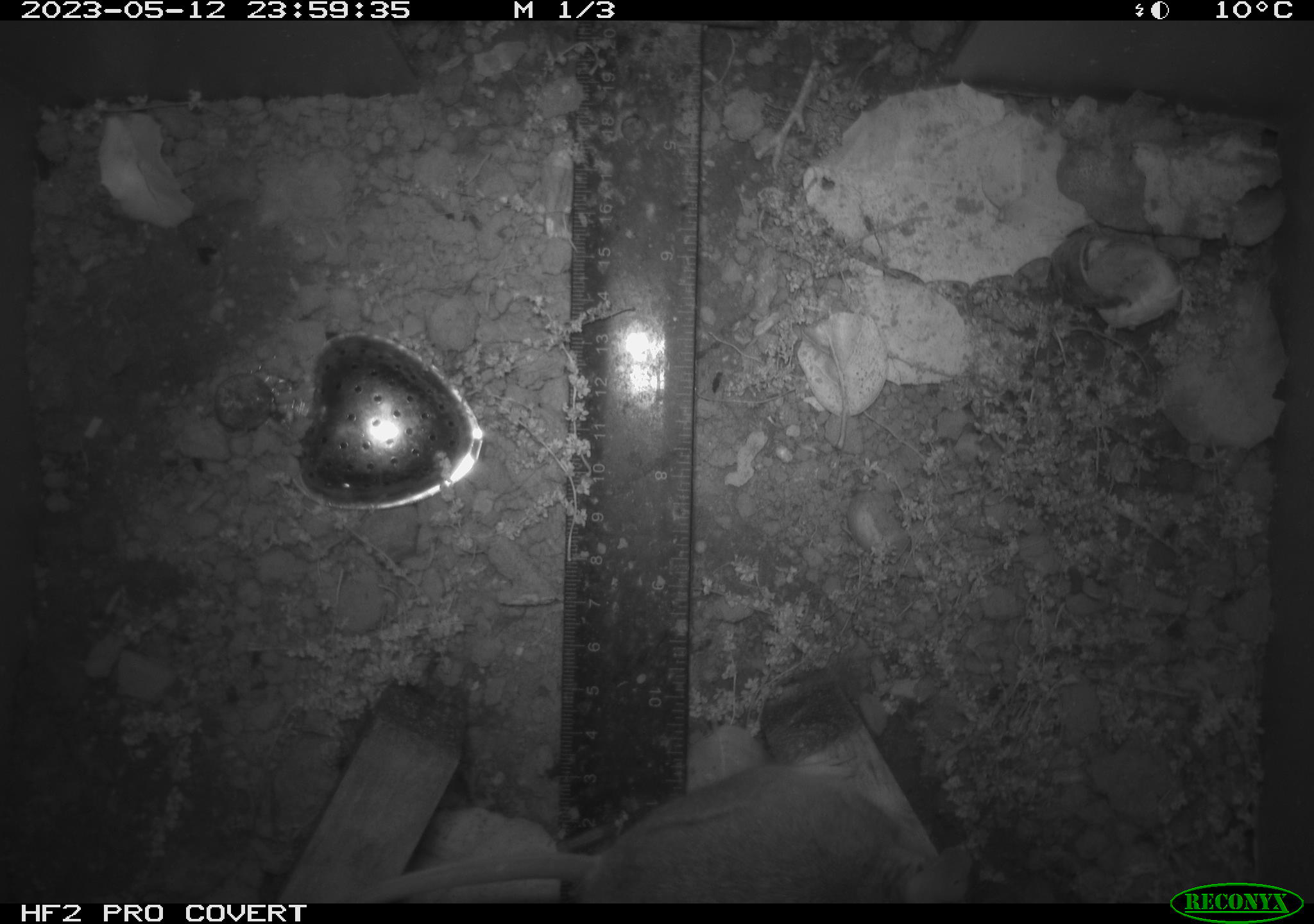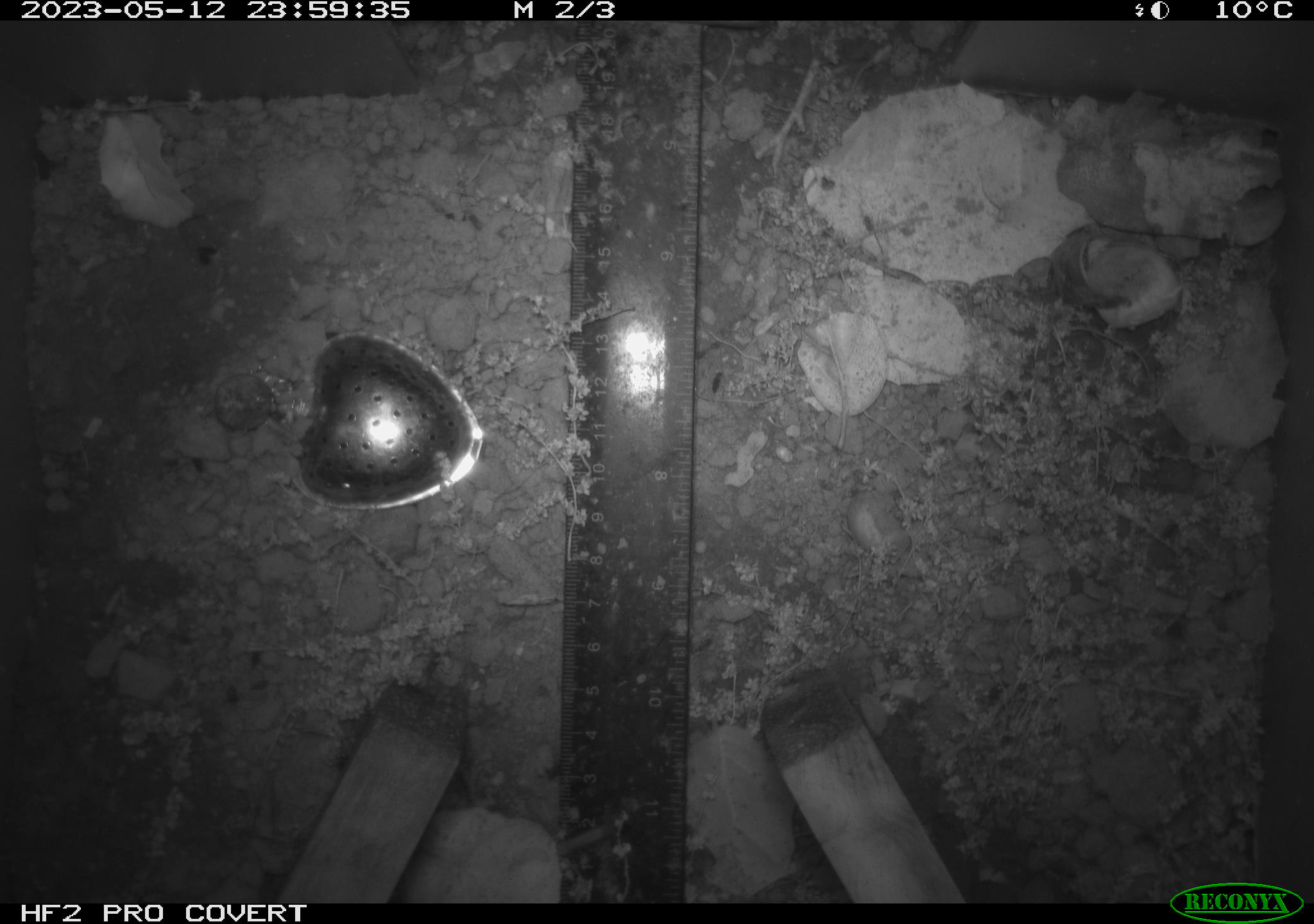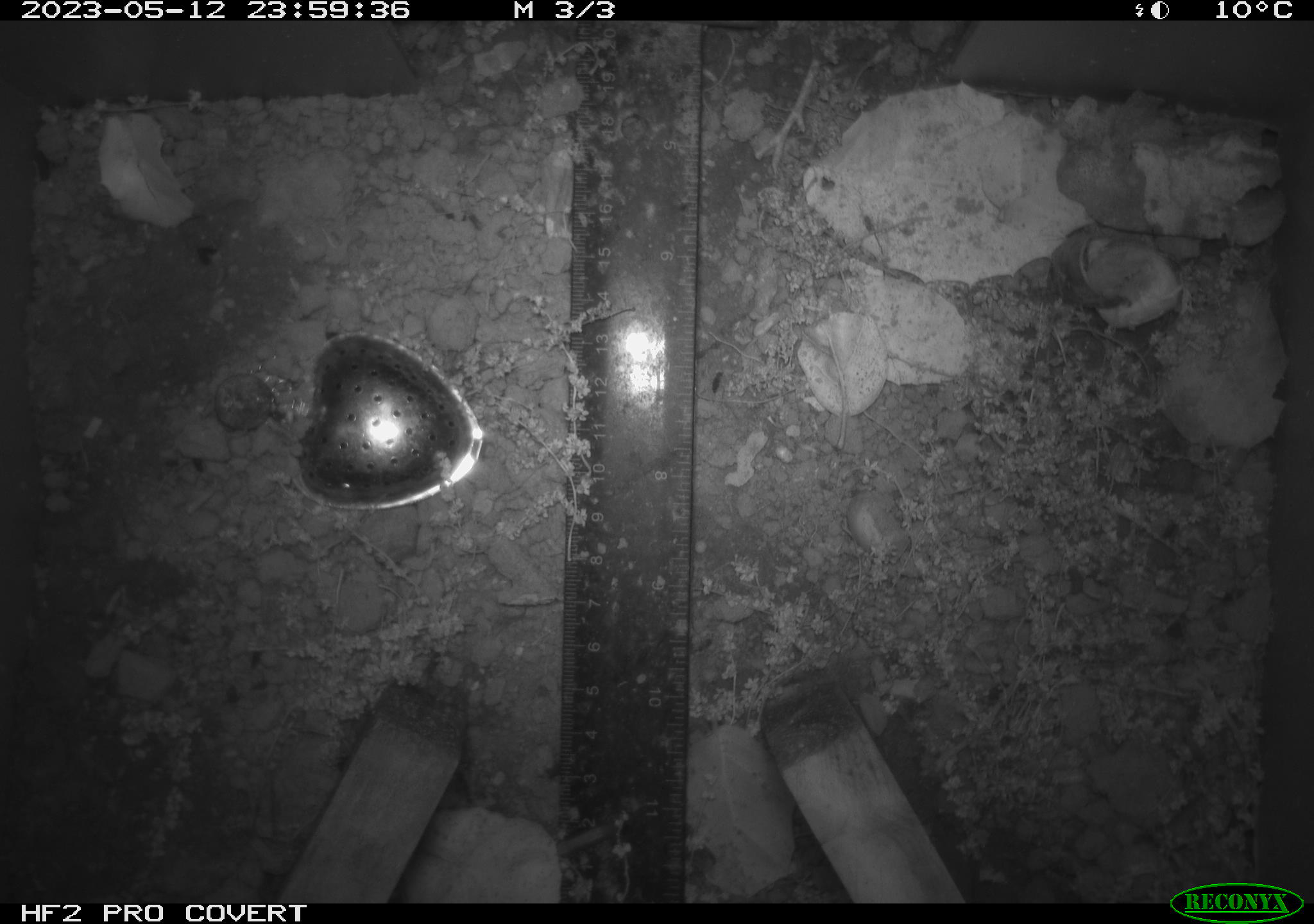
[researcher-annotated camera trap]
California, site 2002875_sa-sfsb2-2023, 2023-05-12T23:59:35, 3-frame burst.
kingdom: Animalia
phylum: Chordata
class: Mammalia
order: Rodentia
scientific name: Rodentia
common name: mouse species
Mouse species (Rodentia).